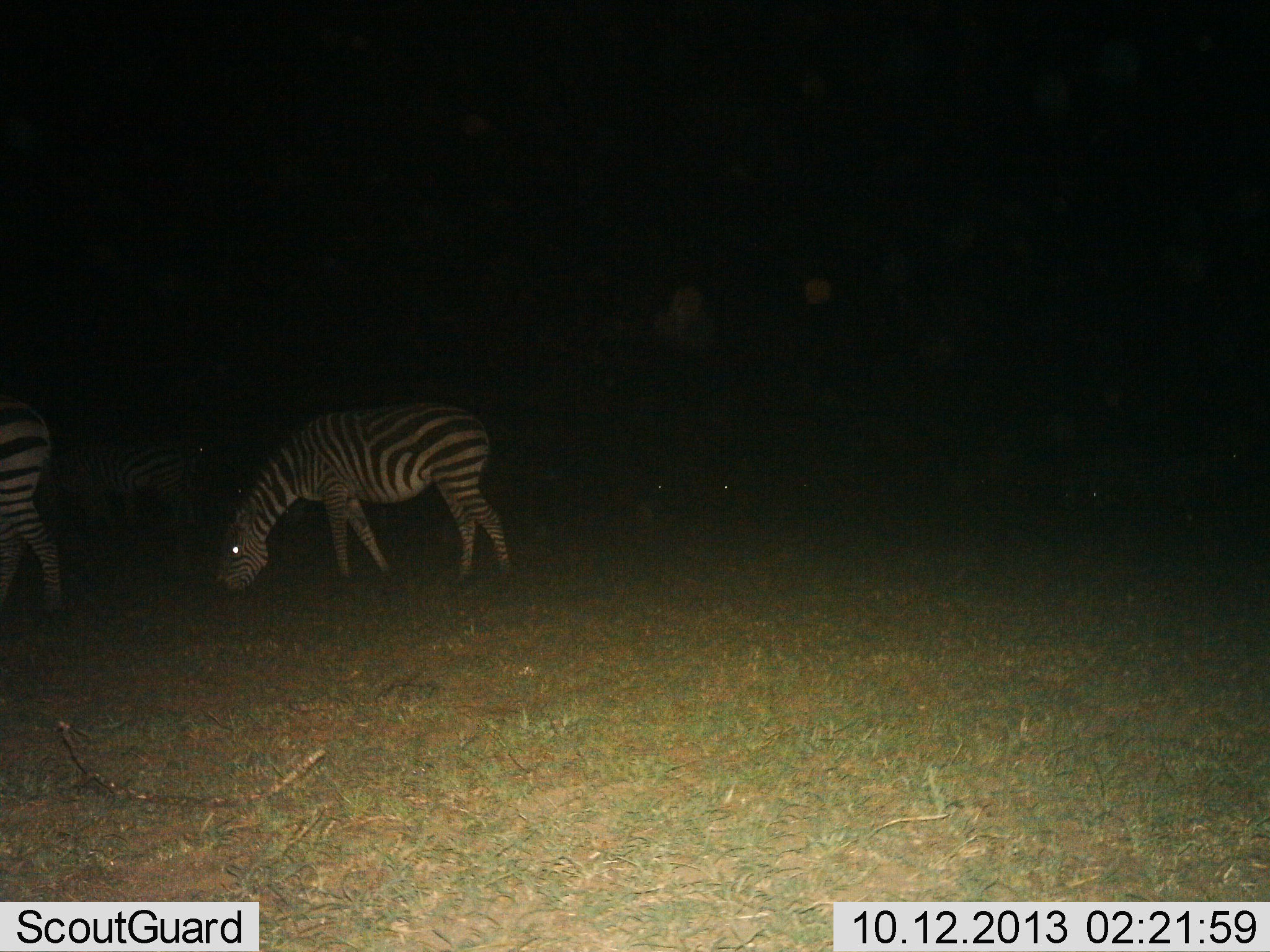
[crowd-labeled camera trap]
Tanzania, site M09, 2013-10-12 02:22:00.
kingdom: Animalia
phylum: Chordata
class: Mammalia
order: Perissodactyla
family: Equidae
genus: Equus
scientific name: Equus quagga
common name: plains zebra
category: zebra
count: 3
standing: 40%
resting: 0%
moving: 13%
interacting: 0%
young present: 0%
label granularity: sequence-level